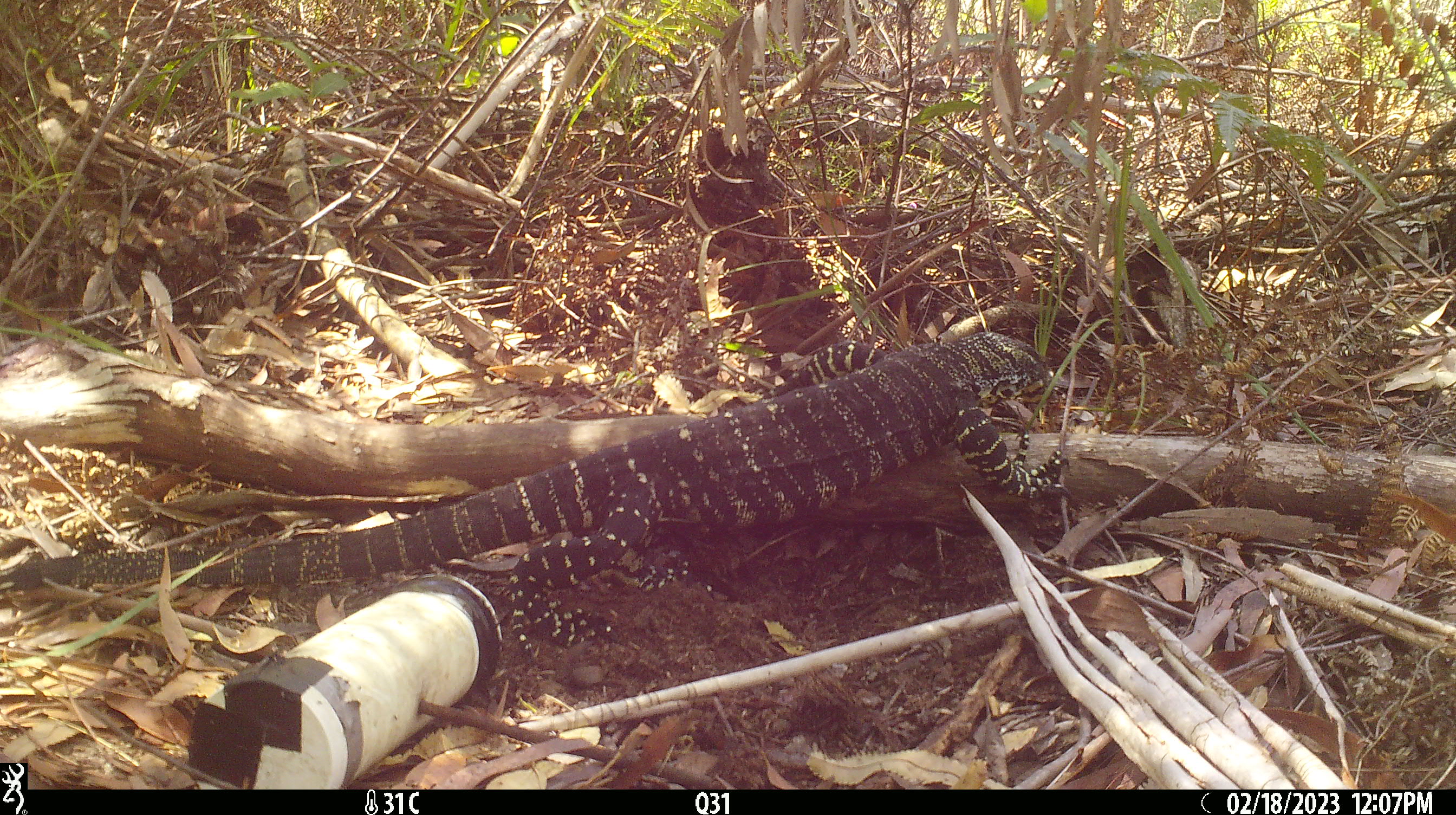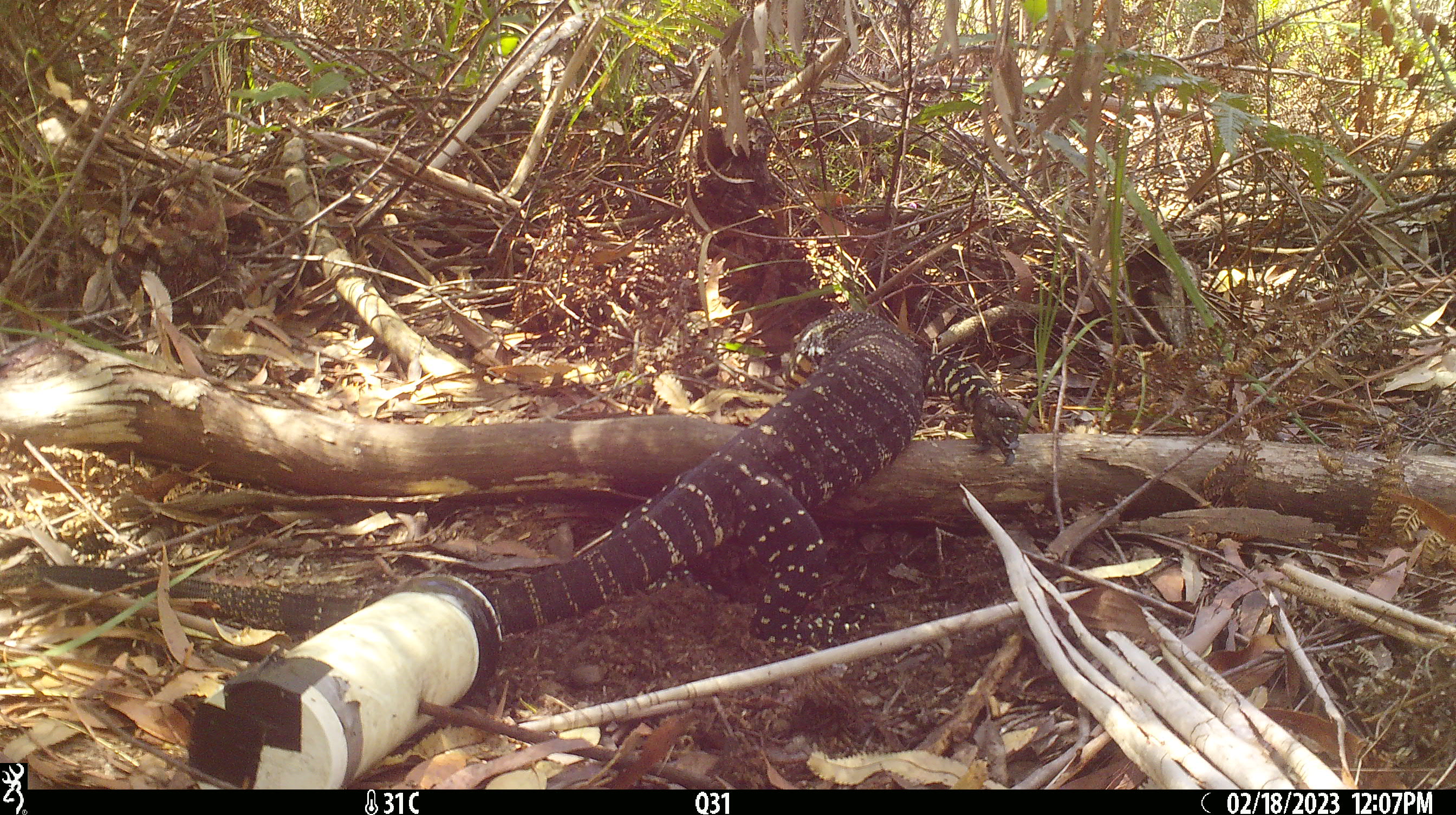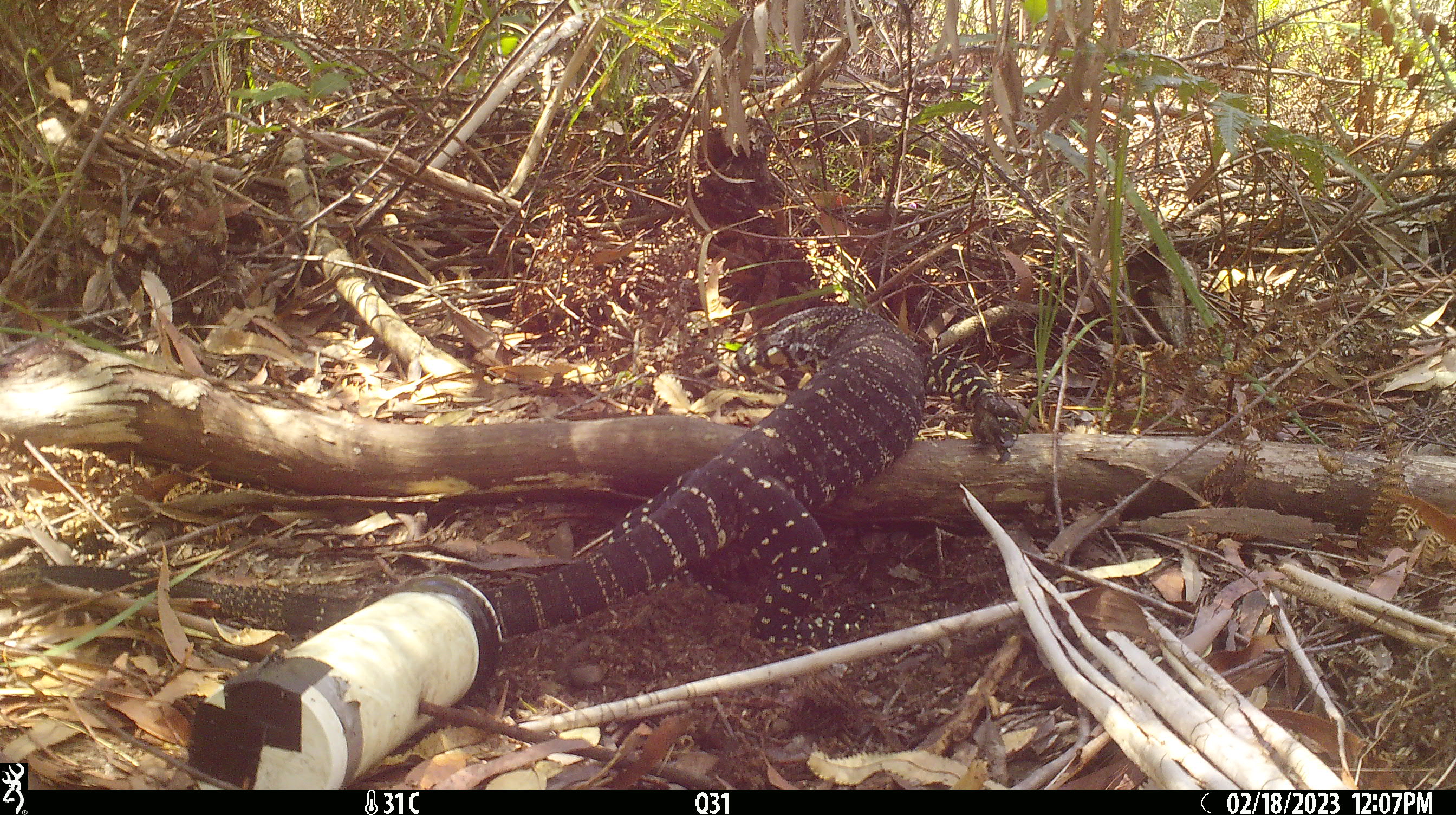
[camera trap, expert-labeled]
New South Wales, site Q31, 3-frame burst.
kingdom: Animalia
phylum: Chordata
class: Reptilia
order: Squamata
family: Varanidae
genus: Varanus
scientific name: Varanus varius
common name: lace monitor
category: goanna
Goanna (lace monitor) (Varanus varius).